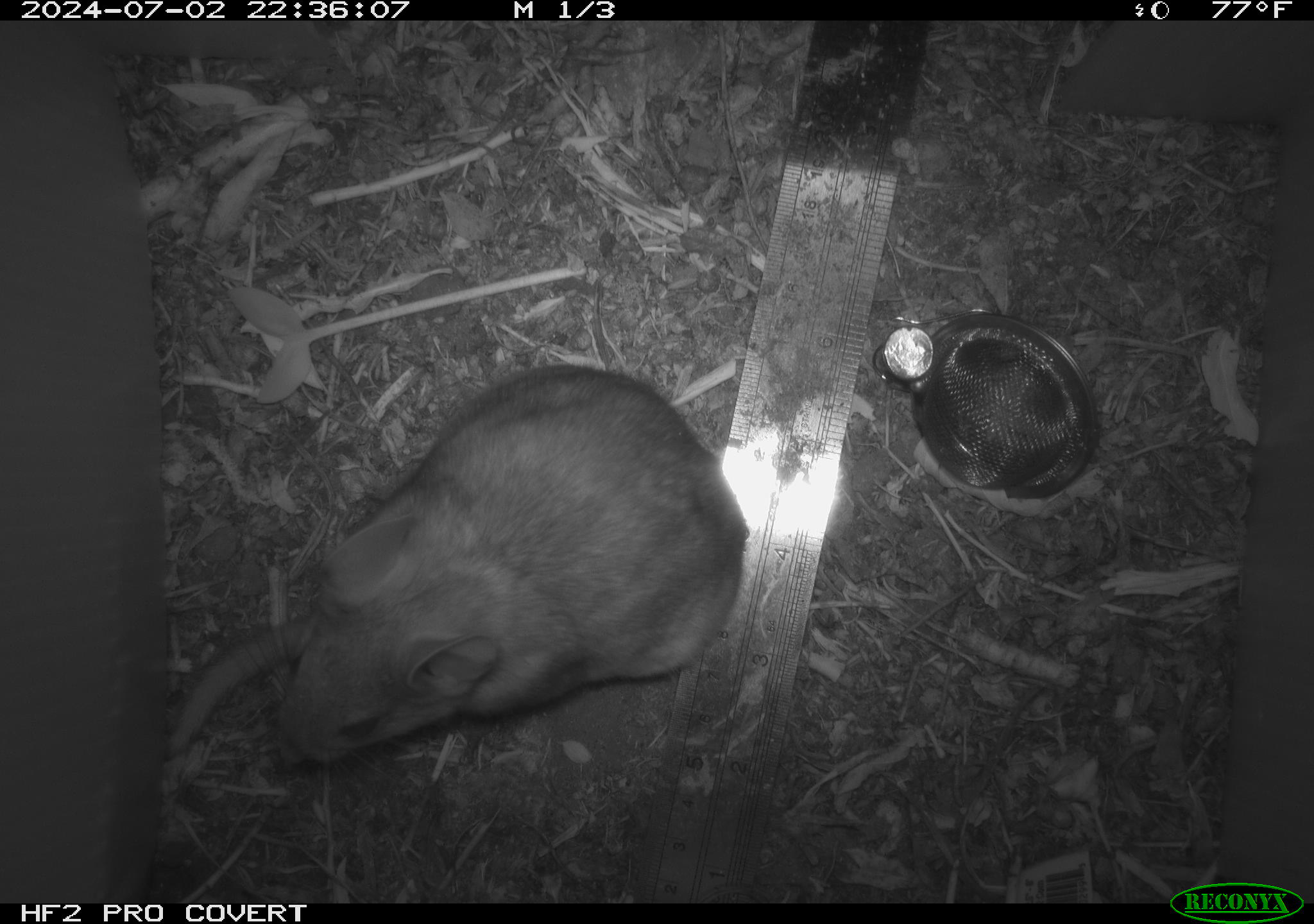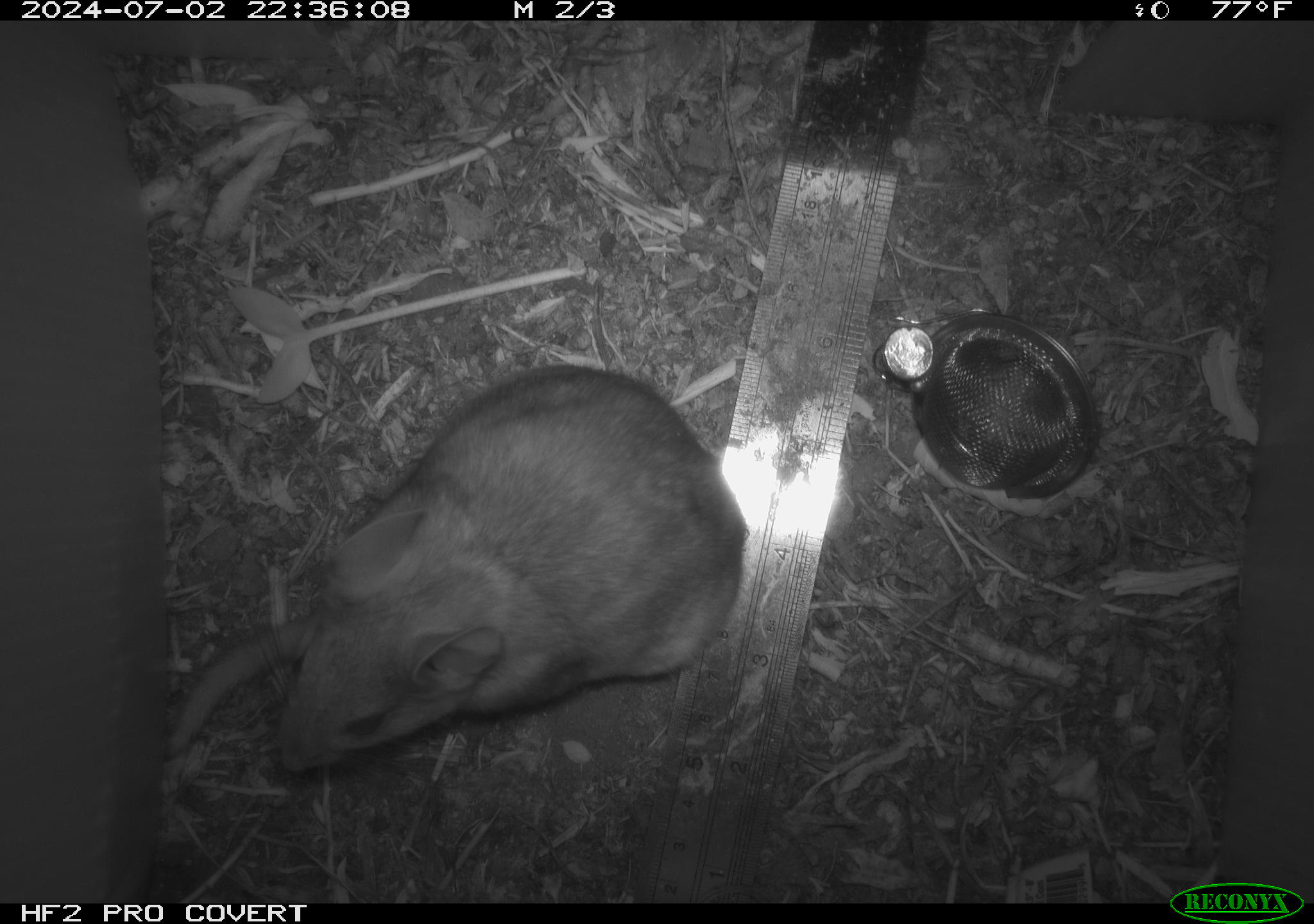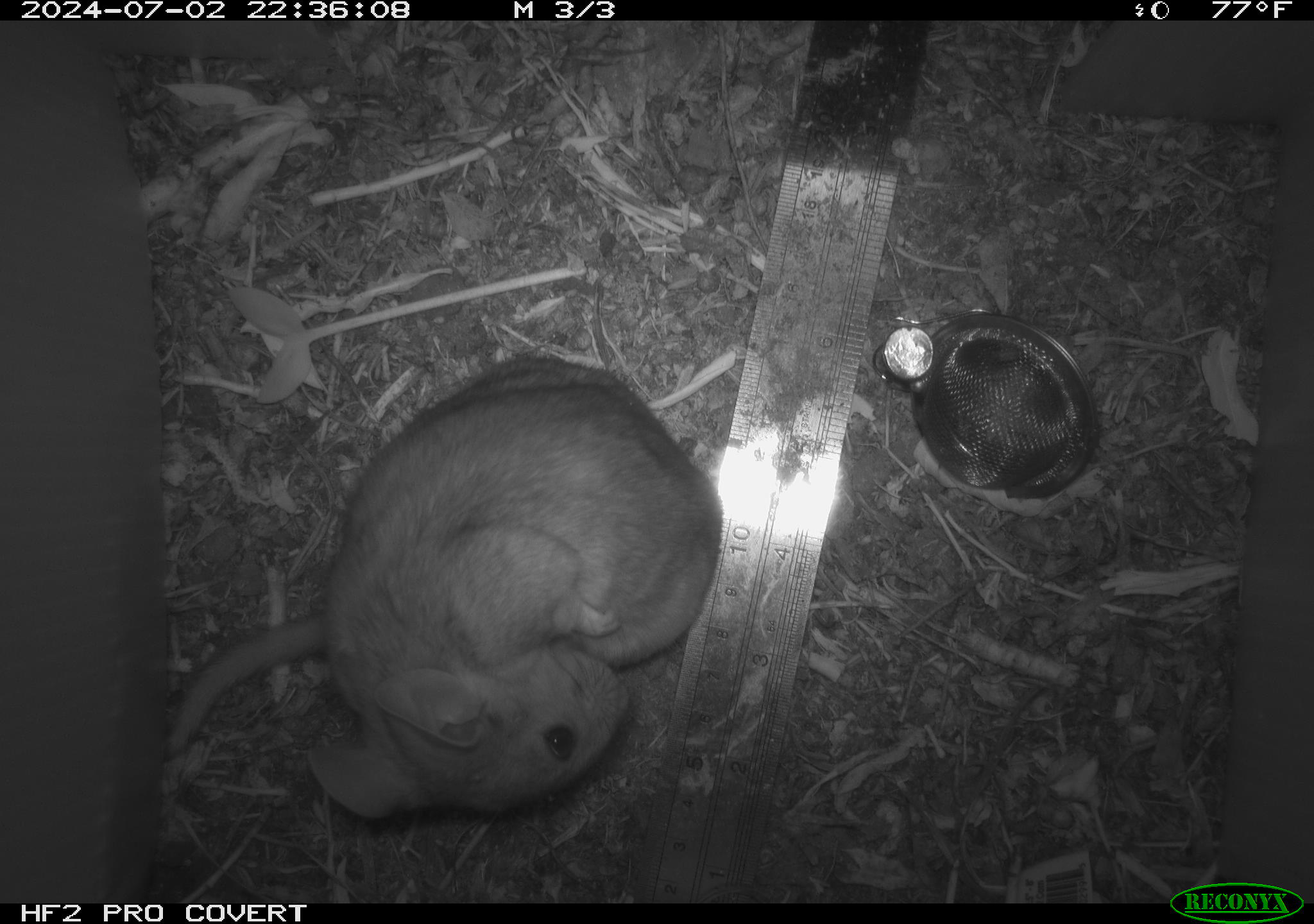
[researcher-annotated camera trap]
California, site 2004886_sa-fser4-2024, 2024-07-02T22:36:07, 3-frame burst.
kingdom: Animalia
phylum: Chordata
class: Mammalia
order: Rodentia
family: Sciuridae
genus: Neotamias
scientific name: Neotamias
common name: western chipmunks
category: neotamias species